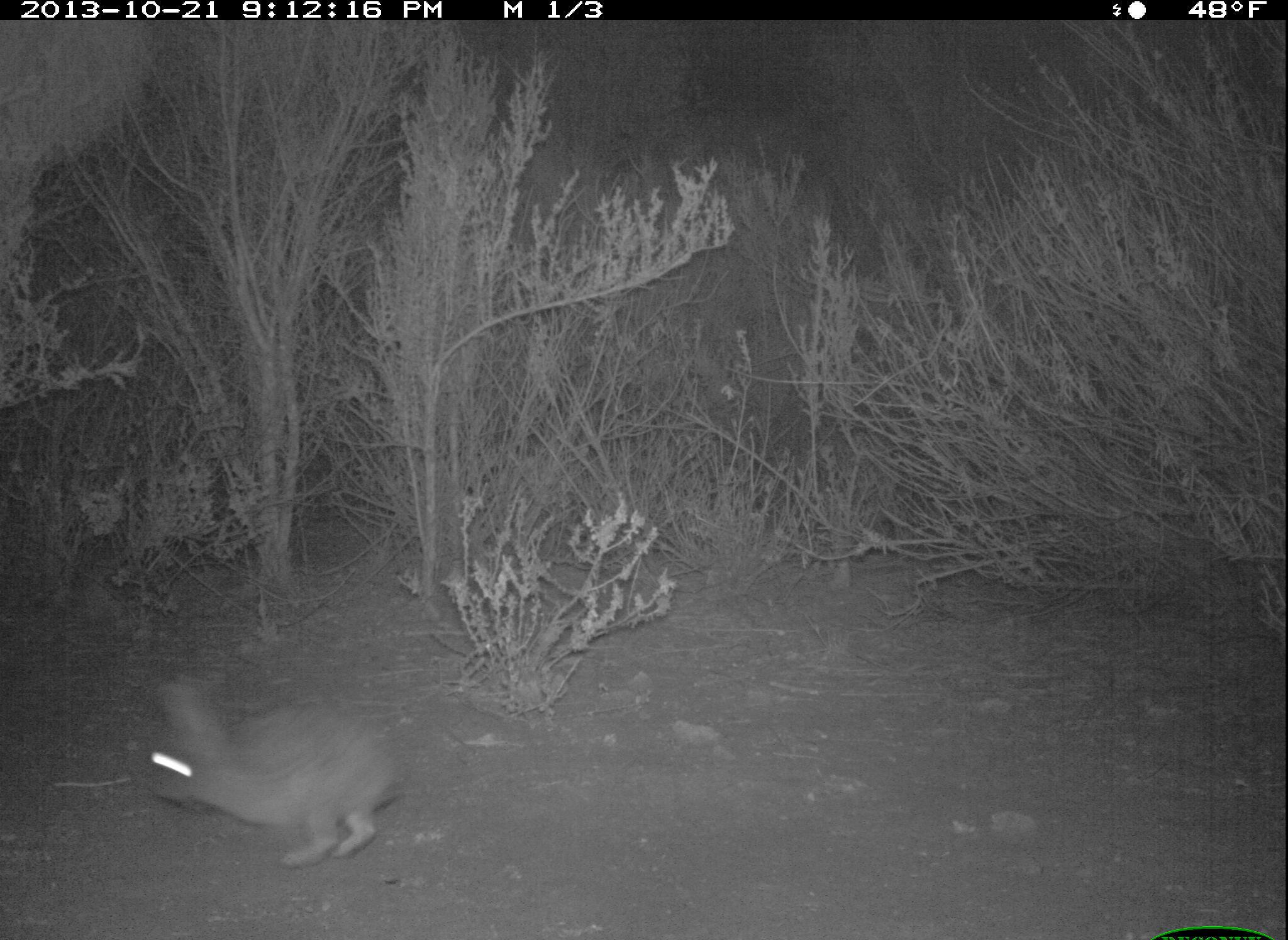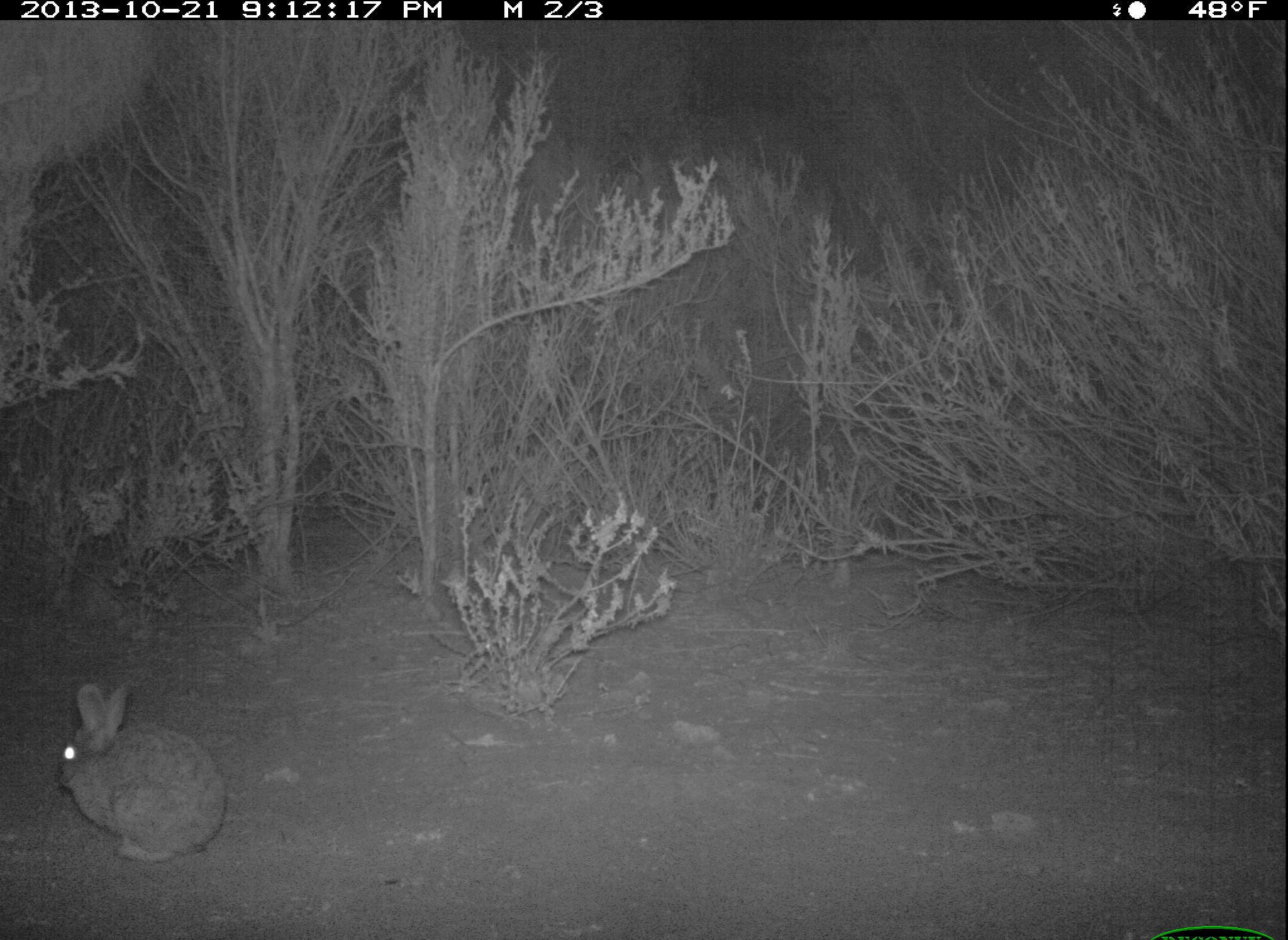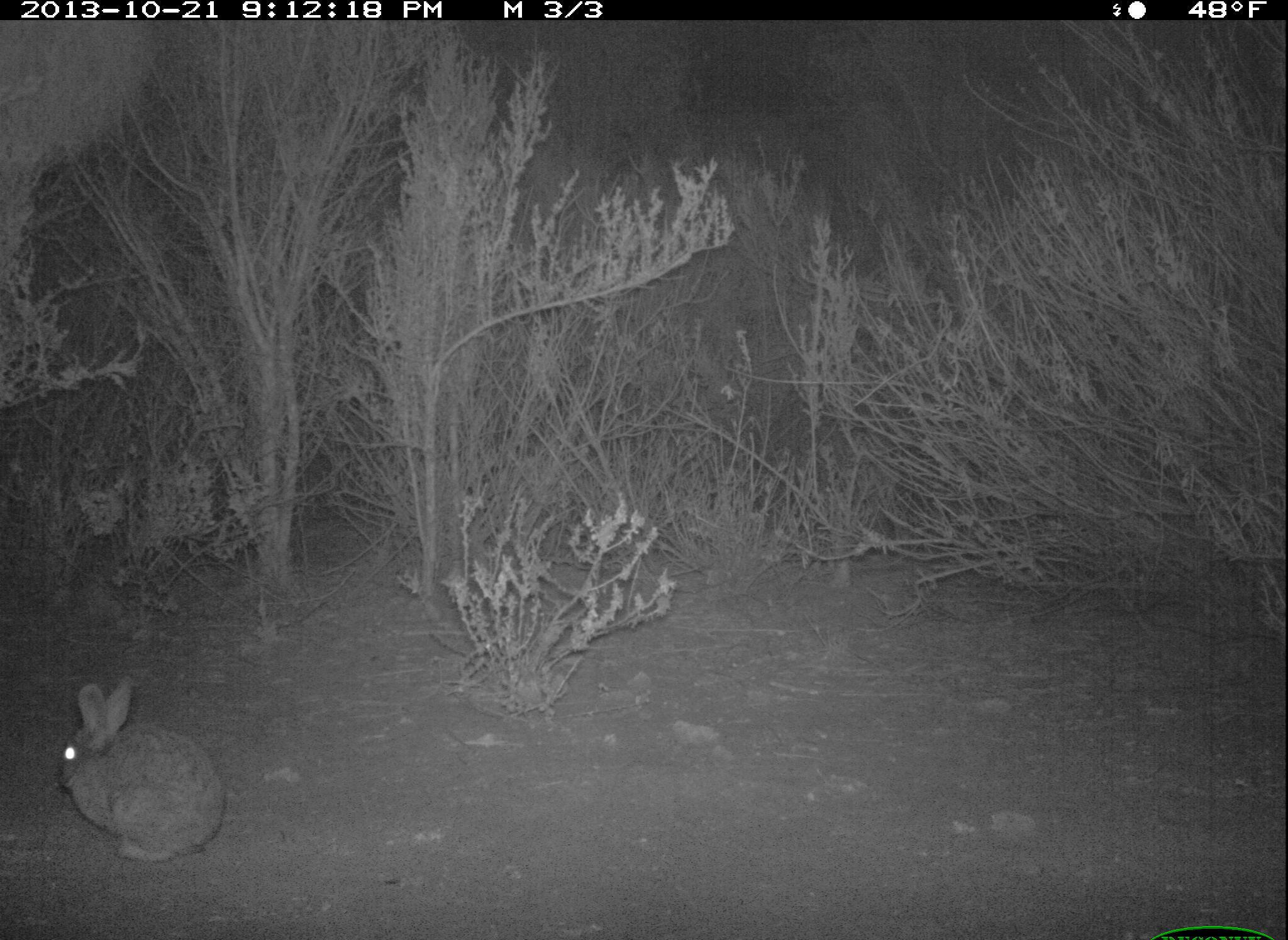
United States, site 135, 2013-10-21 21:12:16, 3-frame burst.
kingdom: Animalia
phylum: Chordata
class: Mammalia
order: Lagomorpha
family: Leporidae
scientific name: Leporidae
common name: rabbits and hares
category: rabbit